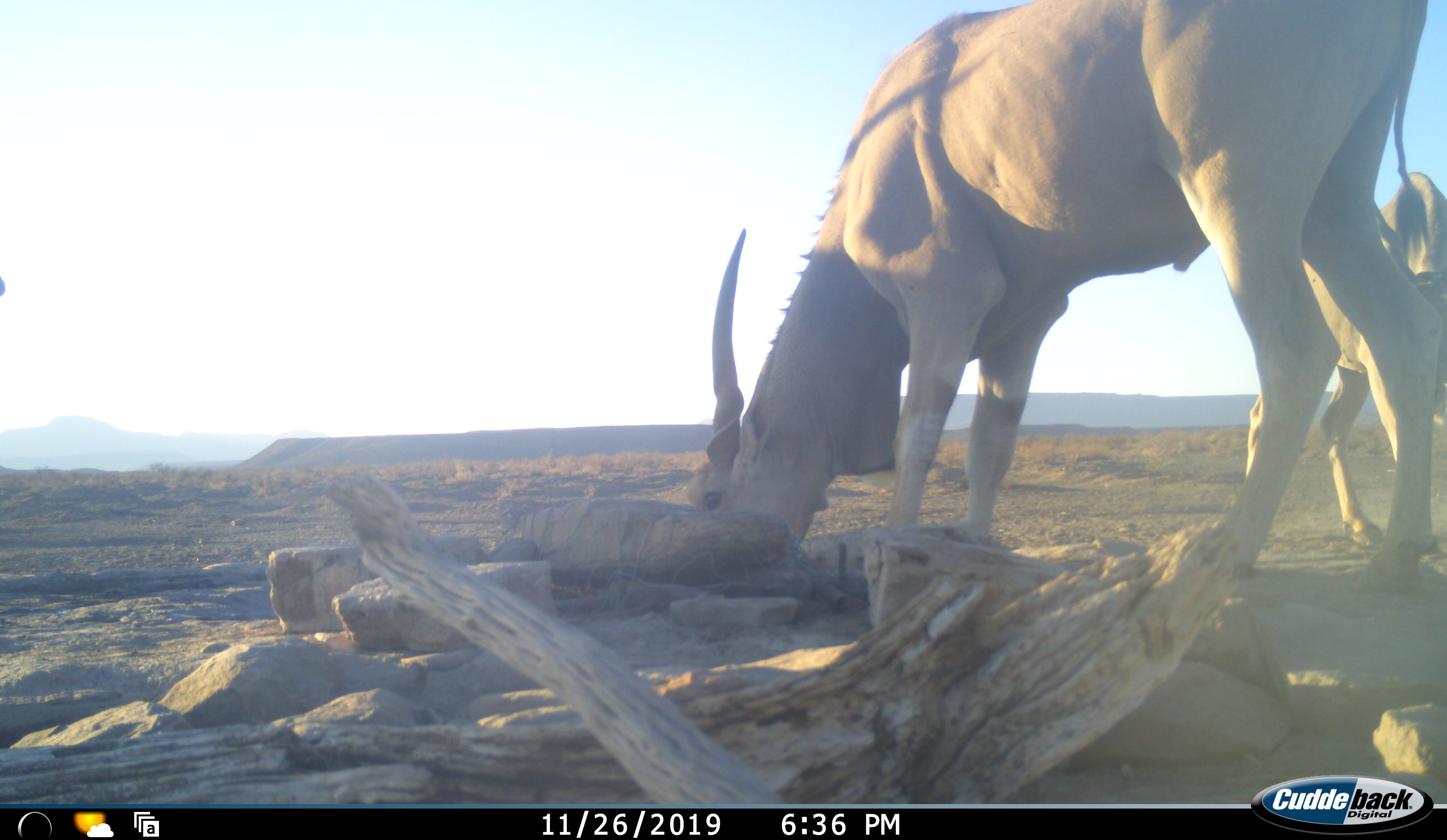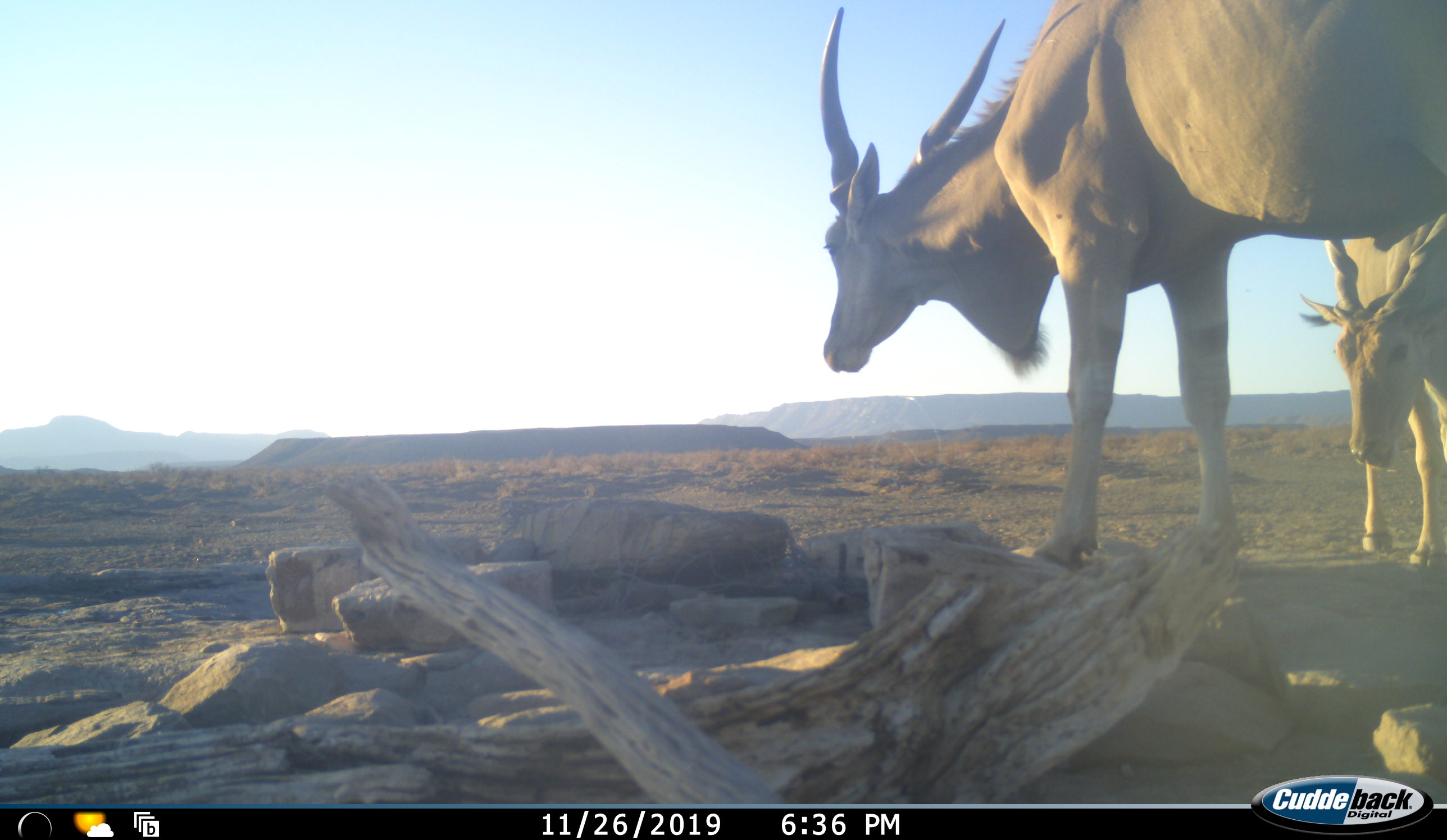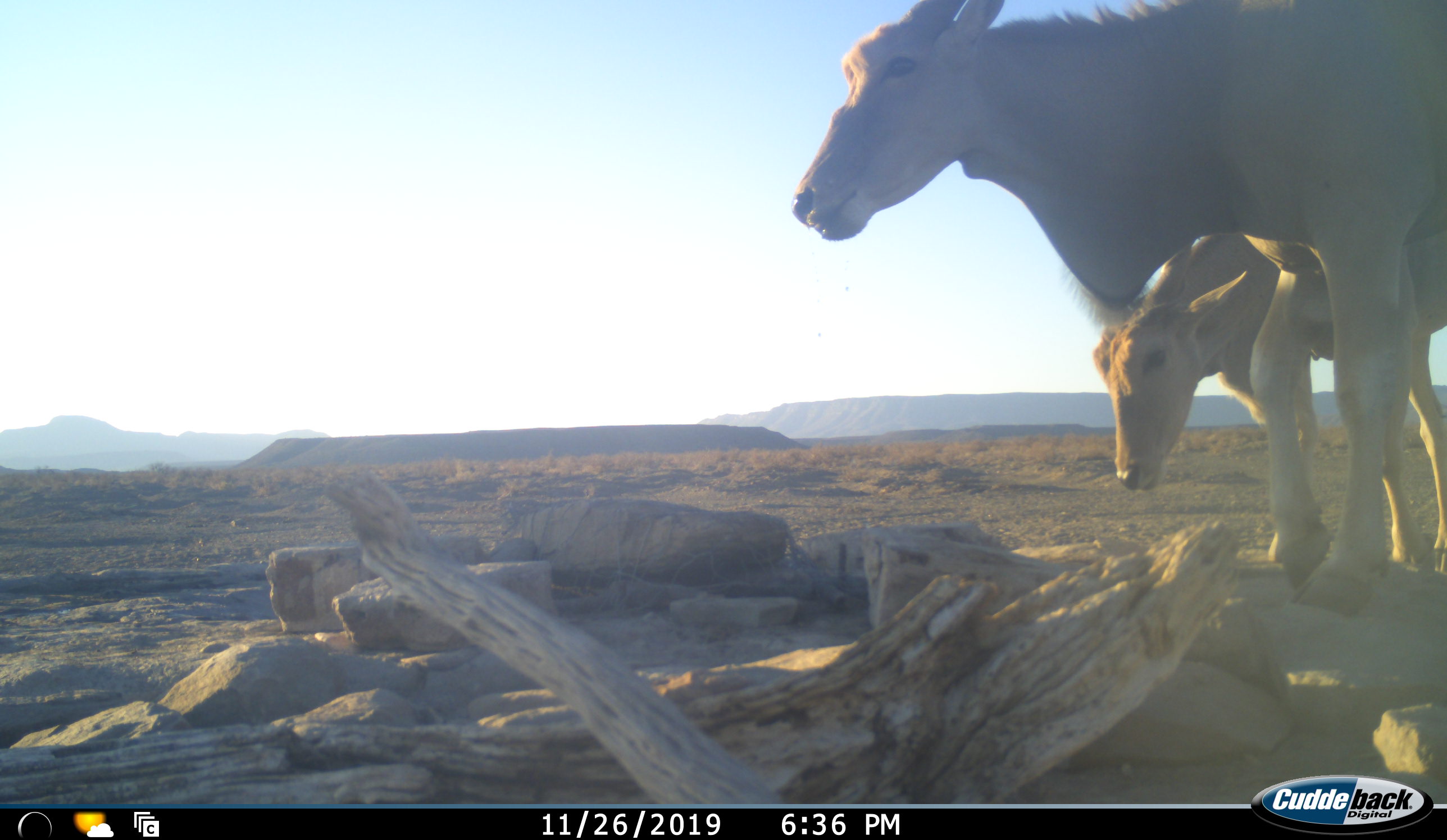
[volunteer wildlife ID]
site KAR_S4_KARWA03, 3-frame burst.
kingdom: Animalia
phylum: Chordata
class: Mammalia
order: Artiodactyla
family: Bovidae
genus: Tragelaphus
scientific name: Tragelaphus oryx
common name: eland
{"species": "eland (Tragelaphus oryx)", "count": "2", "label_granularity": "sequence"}